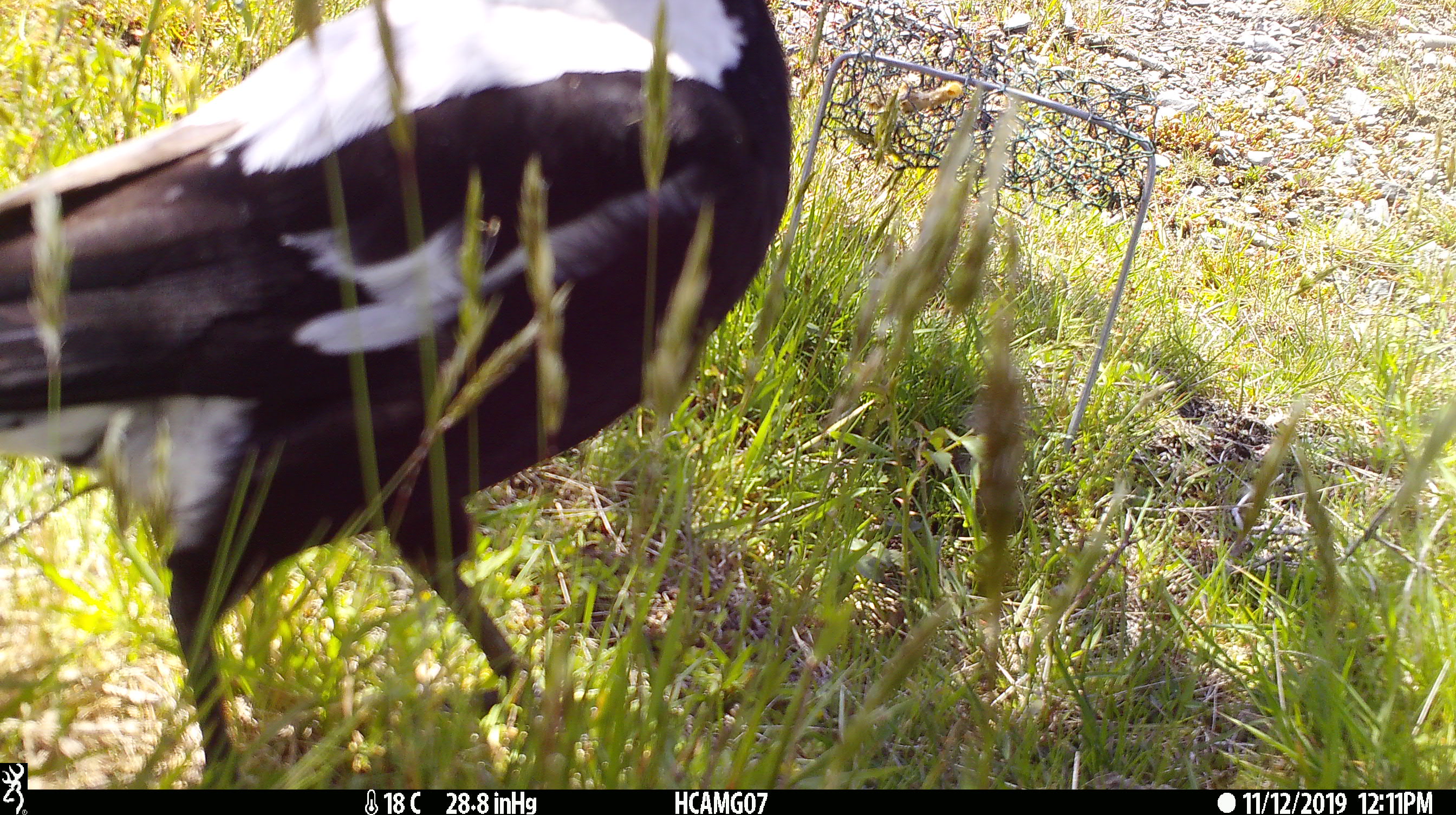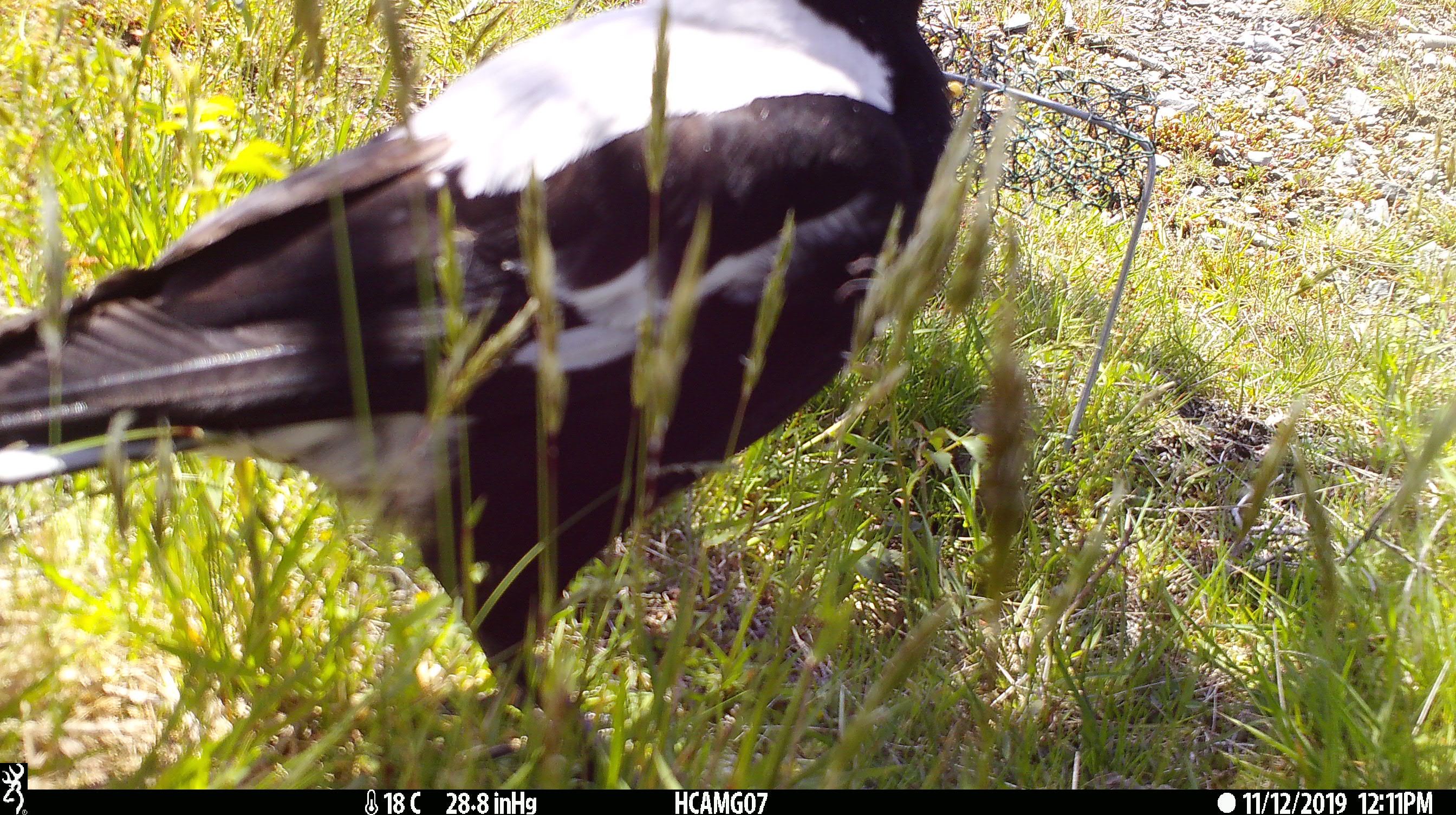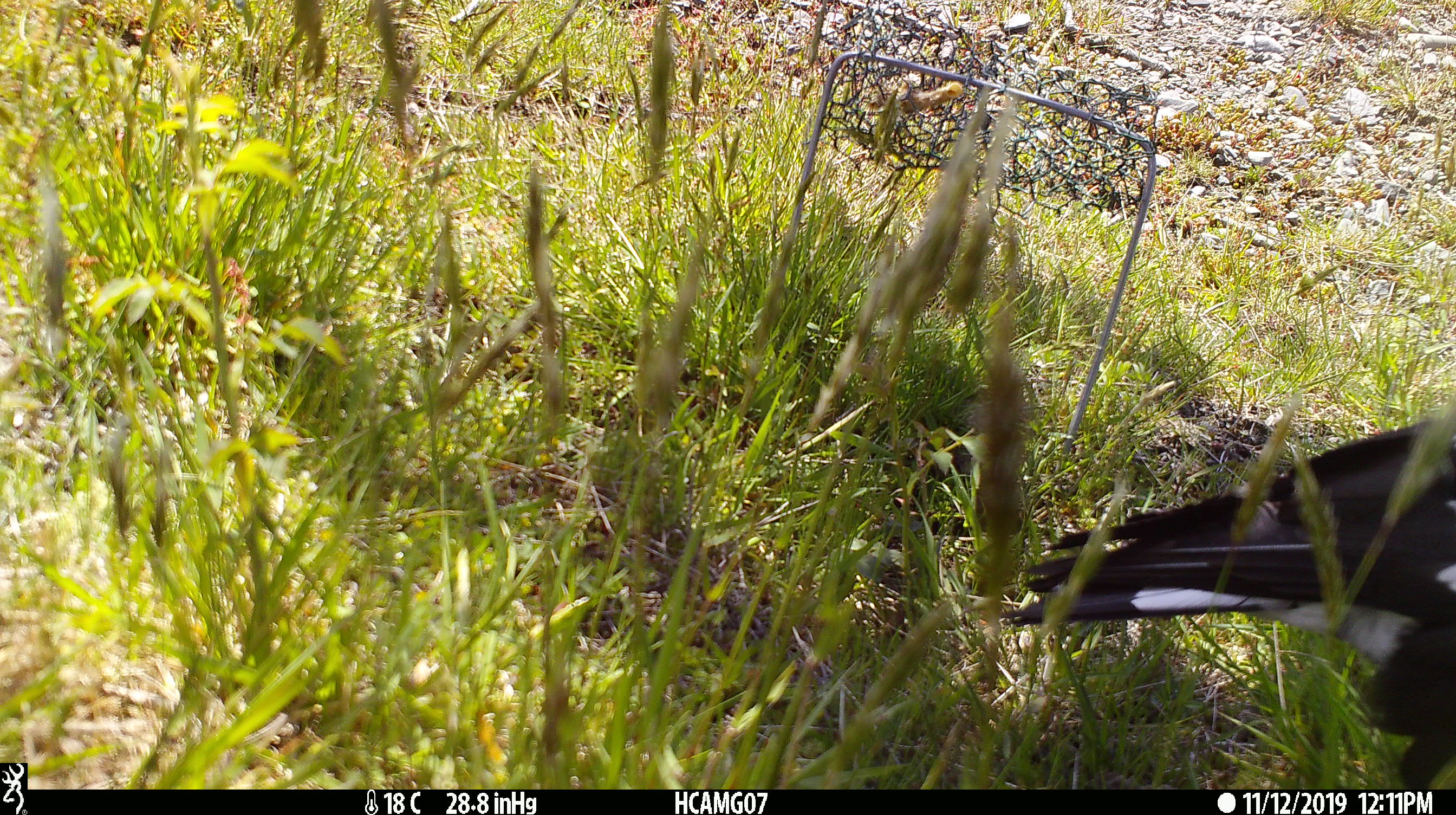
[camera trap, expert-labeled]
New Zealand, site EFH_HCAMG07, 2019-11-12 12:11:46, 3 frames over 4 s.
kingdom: Animalia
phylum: Chordata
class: Aves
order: Passeriformes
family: Artamidae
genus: Gymnorhina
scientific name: Gymnorhina tibicen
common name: australian magpie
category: magpie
Magpie (australian magpie) (Gymnorhina tibicen).